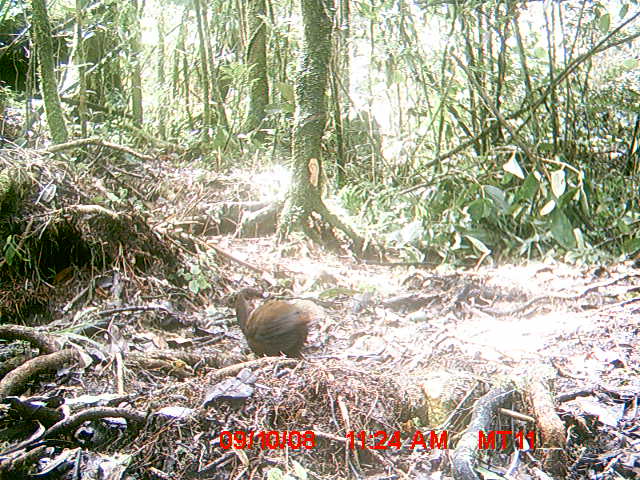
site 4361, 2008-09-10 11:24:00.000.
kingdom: Animalia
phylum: Chordata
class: Aves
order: Gruiformes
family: Sarothruridae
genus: Mentocrex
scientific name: Mentocrex kioloides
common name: madagascar wood rail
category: canirallus kioloides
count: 1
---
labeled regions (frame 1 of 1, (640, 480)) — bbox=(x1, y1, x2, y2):
canirallus kioloides: bbox=(233, 289, 312, 359)